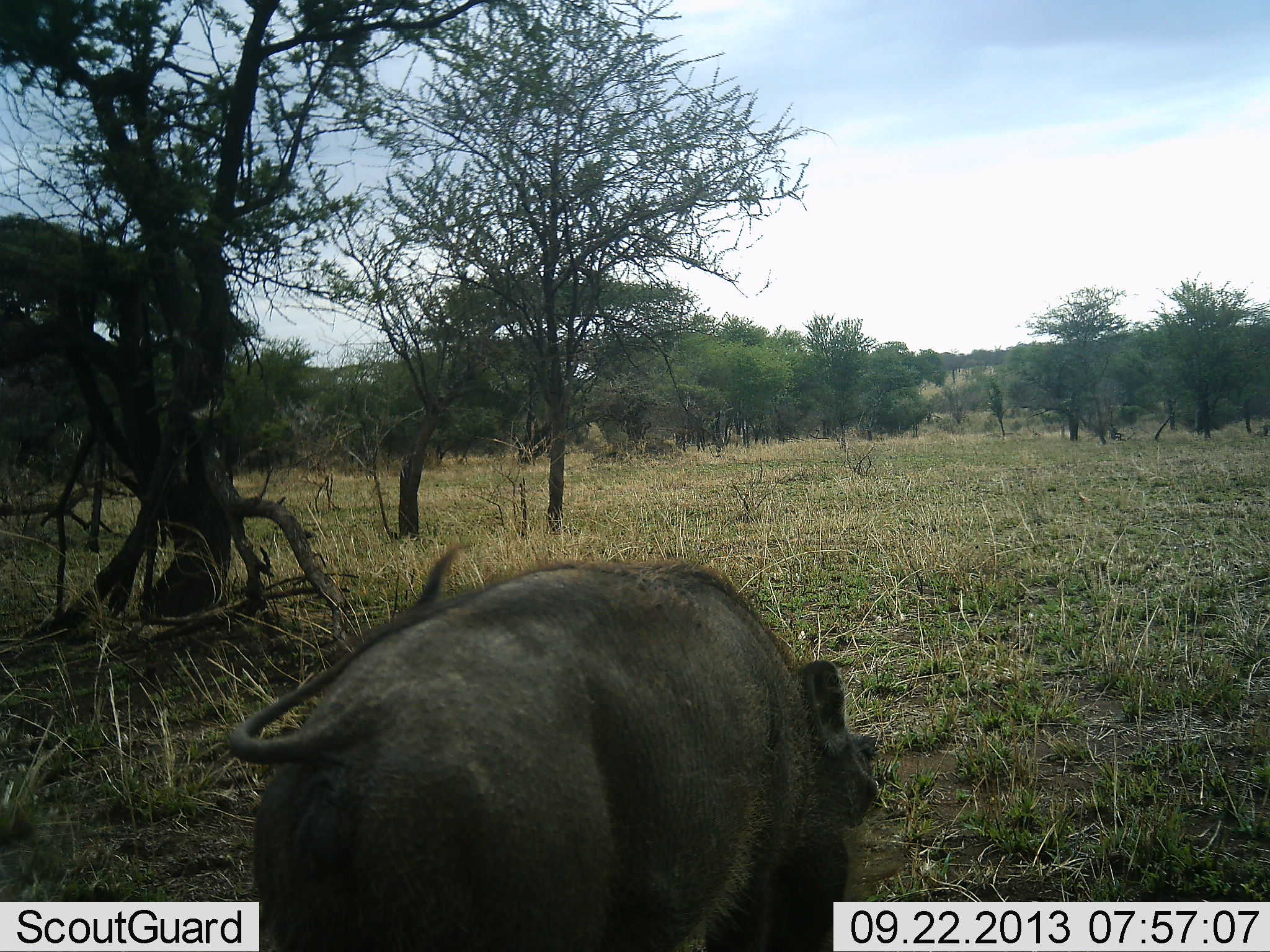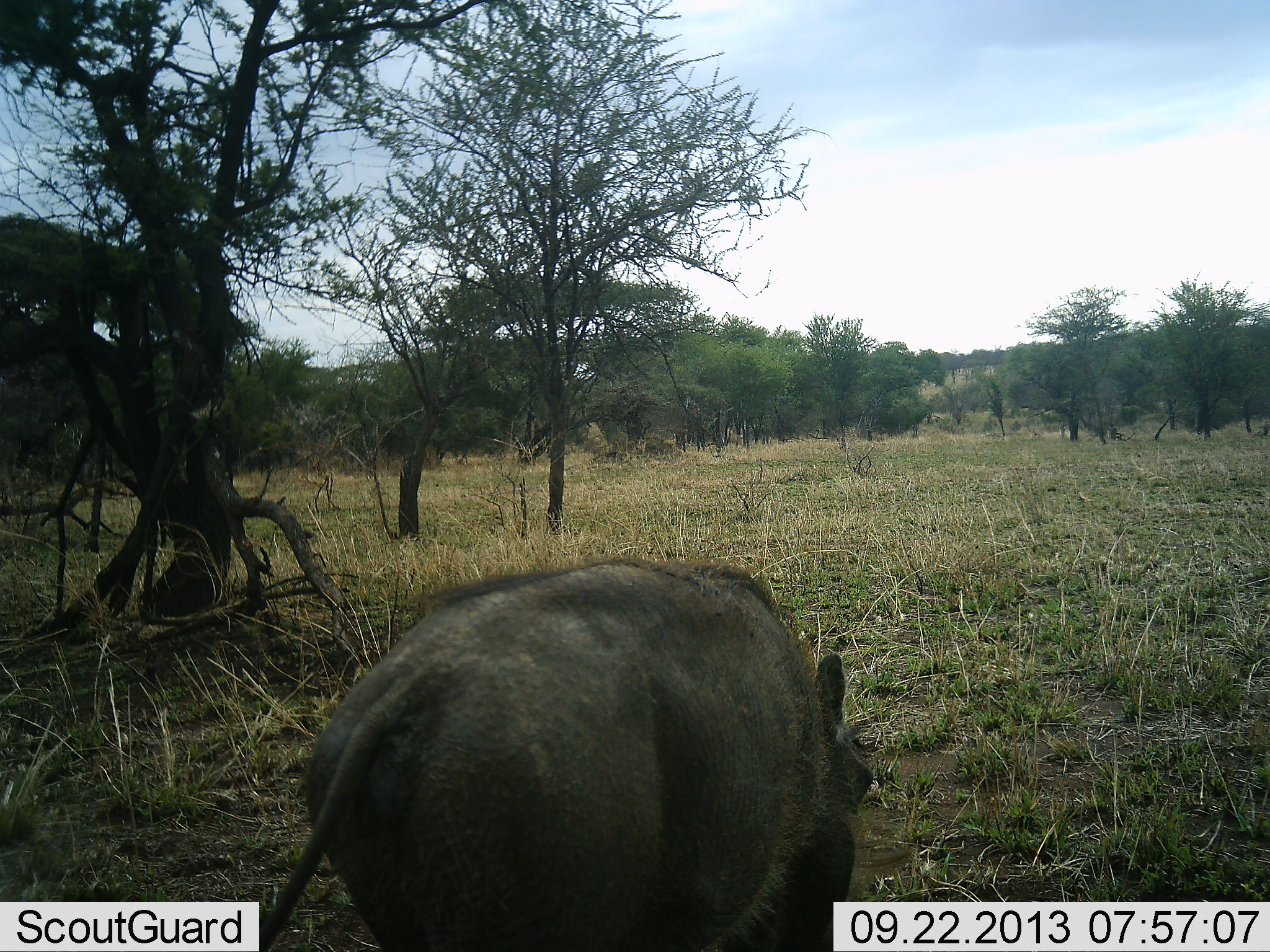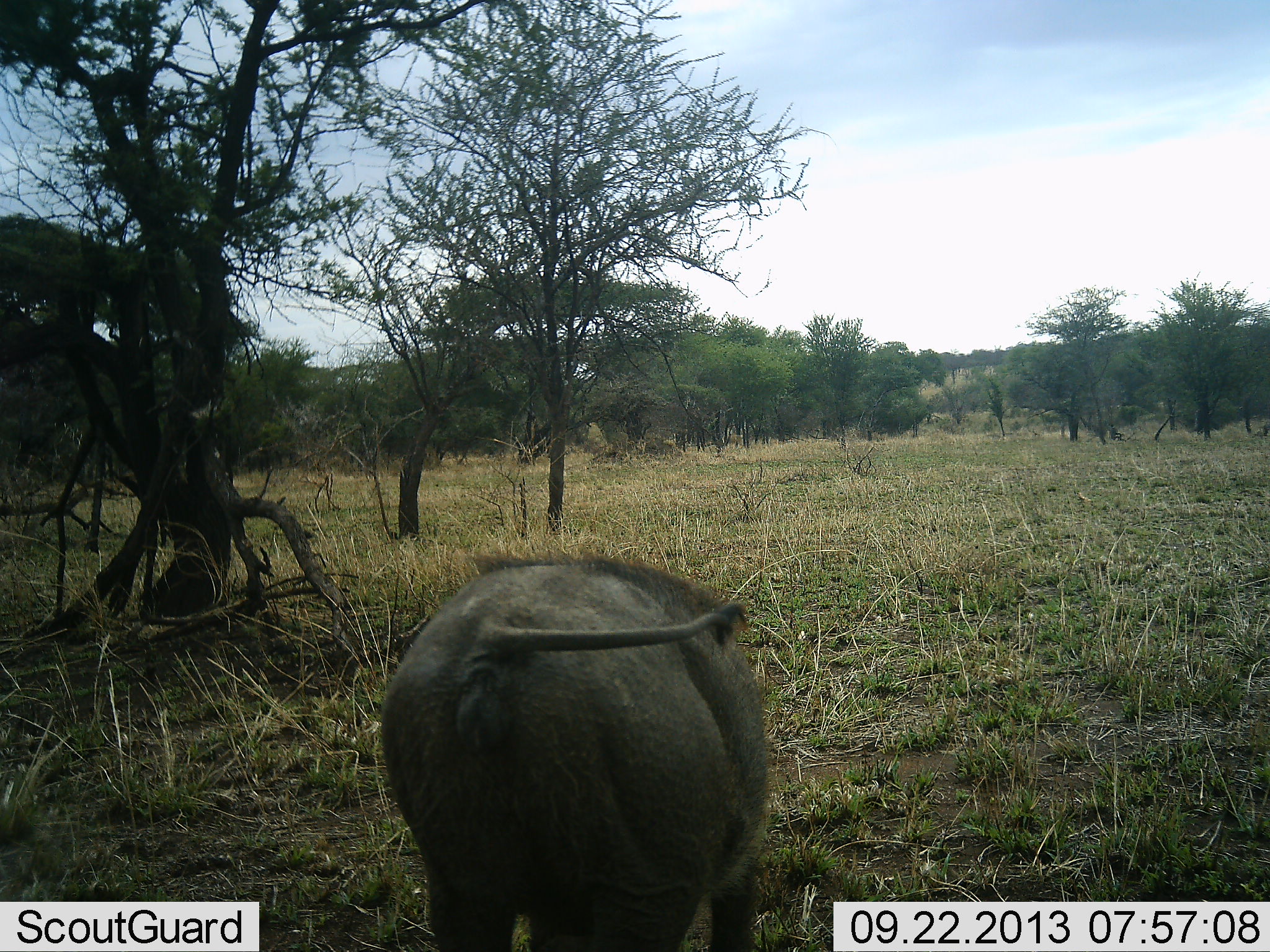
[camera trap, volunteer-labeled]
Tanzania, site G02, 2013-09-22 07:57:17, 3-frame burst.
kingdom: Animalia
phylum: Chordata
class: Mammalia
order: Artiodactyla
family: Suidae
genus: Phacochoerus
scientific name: Phacochoerus africanus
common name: warthog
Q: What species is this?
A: Warthog (Phacochoerus africanus).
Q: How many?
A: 1.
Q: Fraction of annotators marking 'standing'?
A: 20%.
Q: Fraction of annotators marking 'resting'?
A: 0%.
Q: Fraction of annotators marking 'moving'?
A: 60%.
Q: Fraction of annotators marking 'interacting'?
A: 0%.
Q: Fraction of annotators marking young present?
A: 0%.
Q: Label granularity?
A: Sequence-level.